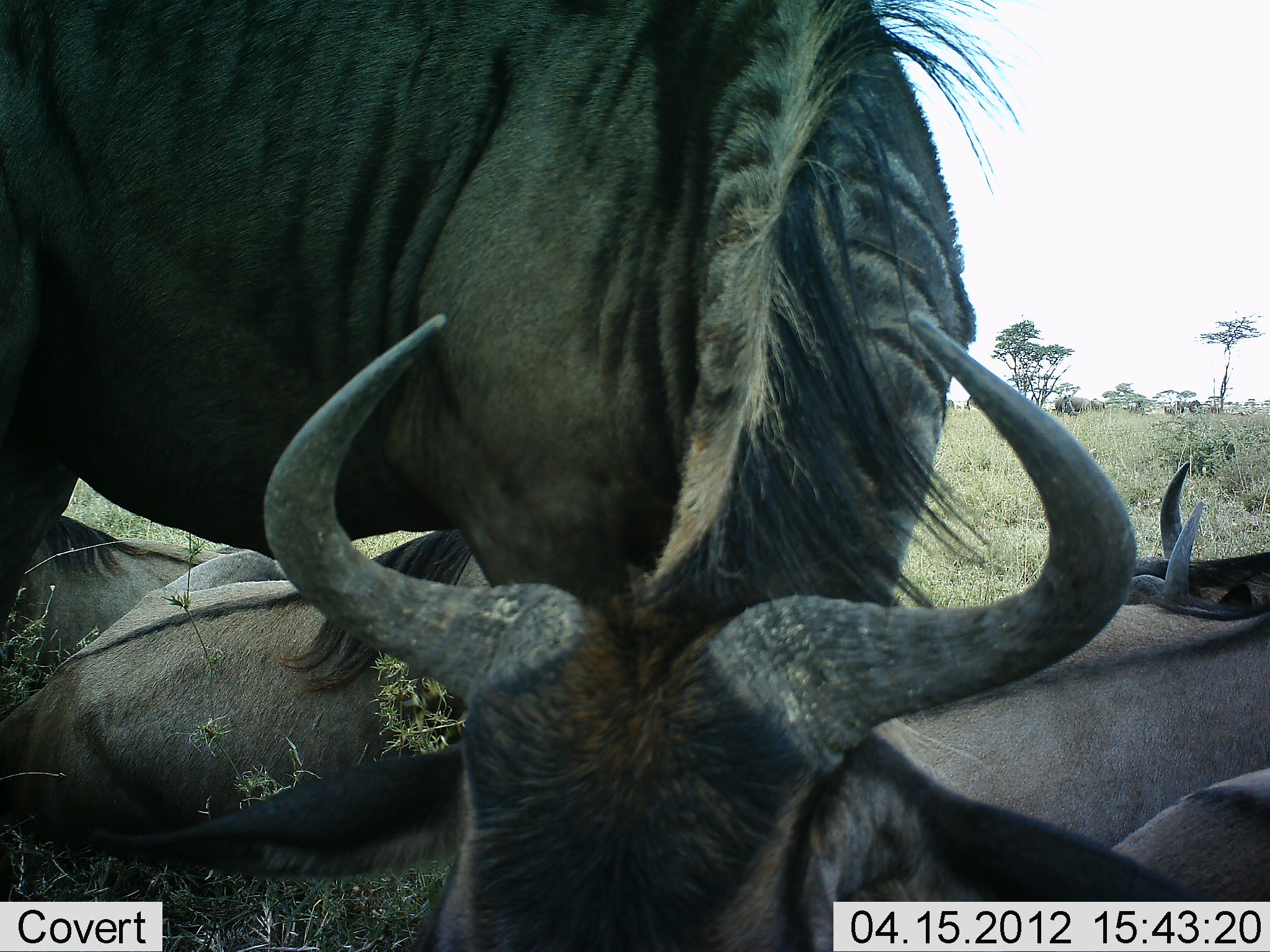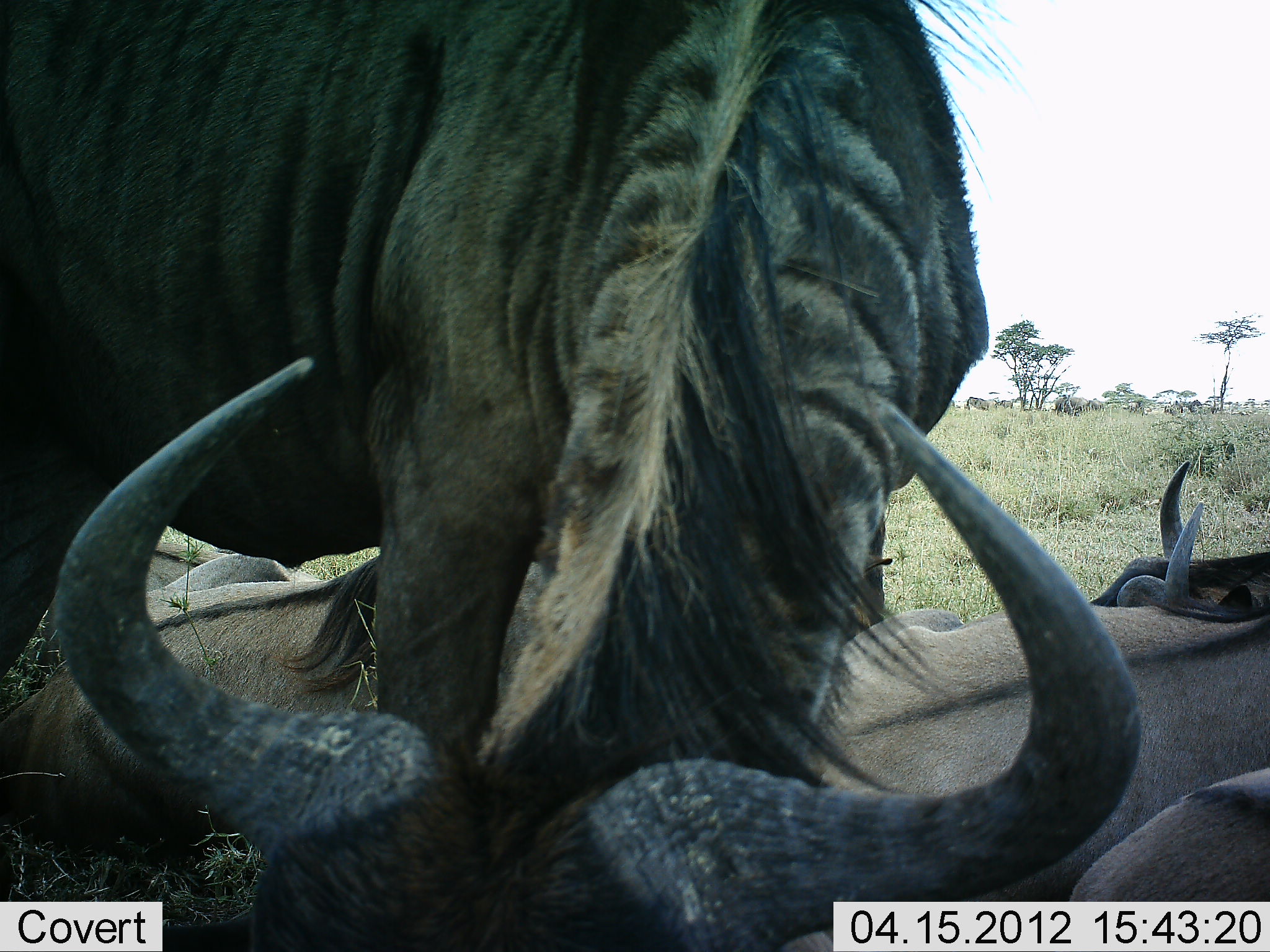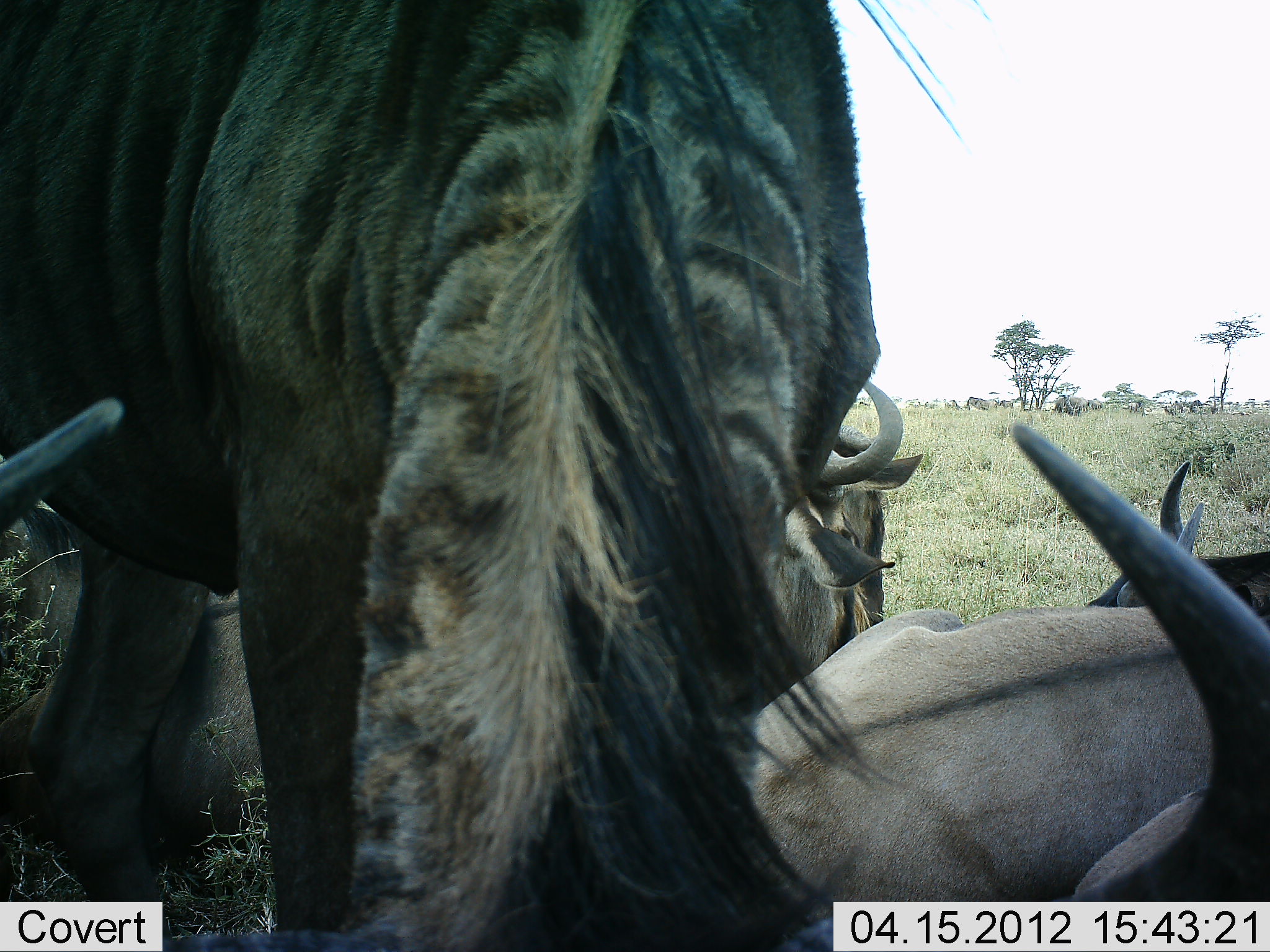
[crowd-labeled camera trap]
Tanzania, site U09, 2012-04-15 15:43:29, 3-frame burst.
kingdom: Animalia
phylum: Chordata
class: Mammalia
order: Artiodactyla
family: Bovidae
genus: Connochaetes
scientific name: Connochaetes taurinus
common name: blue wildebeest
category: wildebeest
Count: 5.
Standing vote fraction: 62%.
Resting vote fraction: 100%.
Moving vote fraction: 10%.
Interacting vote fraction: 14%.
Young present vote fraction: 0%.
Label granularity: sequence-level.